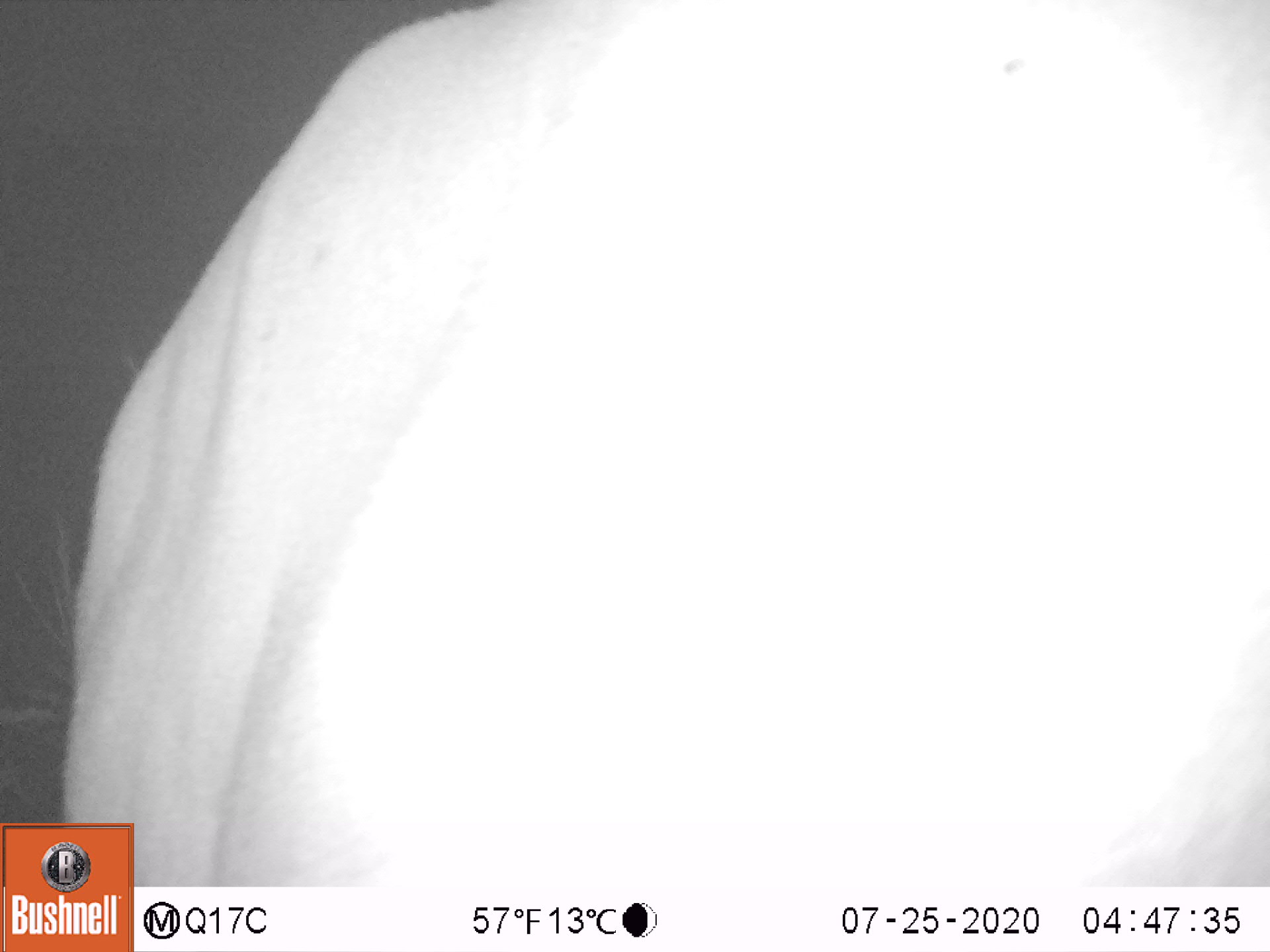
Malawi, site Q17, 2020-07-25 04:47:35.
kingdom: Animalia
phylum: Chordata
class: Mammalia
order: Artiodactyla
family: Bovidae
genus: Tragelaphus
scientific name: Tragelaphus strepsiceros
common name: greater kudu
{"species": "greater kudu (Tragelaphus strepsiceros)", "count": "1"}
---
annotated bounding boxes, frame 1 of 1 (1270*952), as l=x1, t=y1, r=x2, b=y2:
greater kudu: l=42, t=15, r=1262, b=816